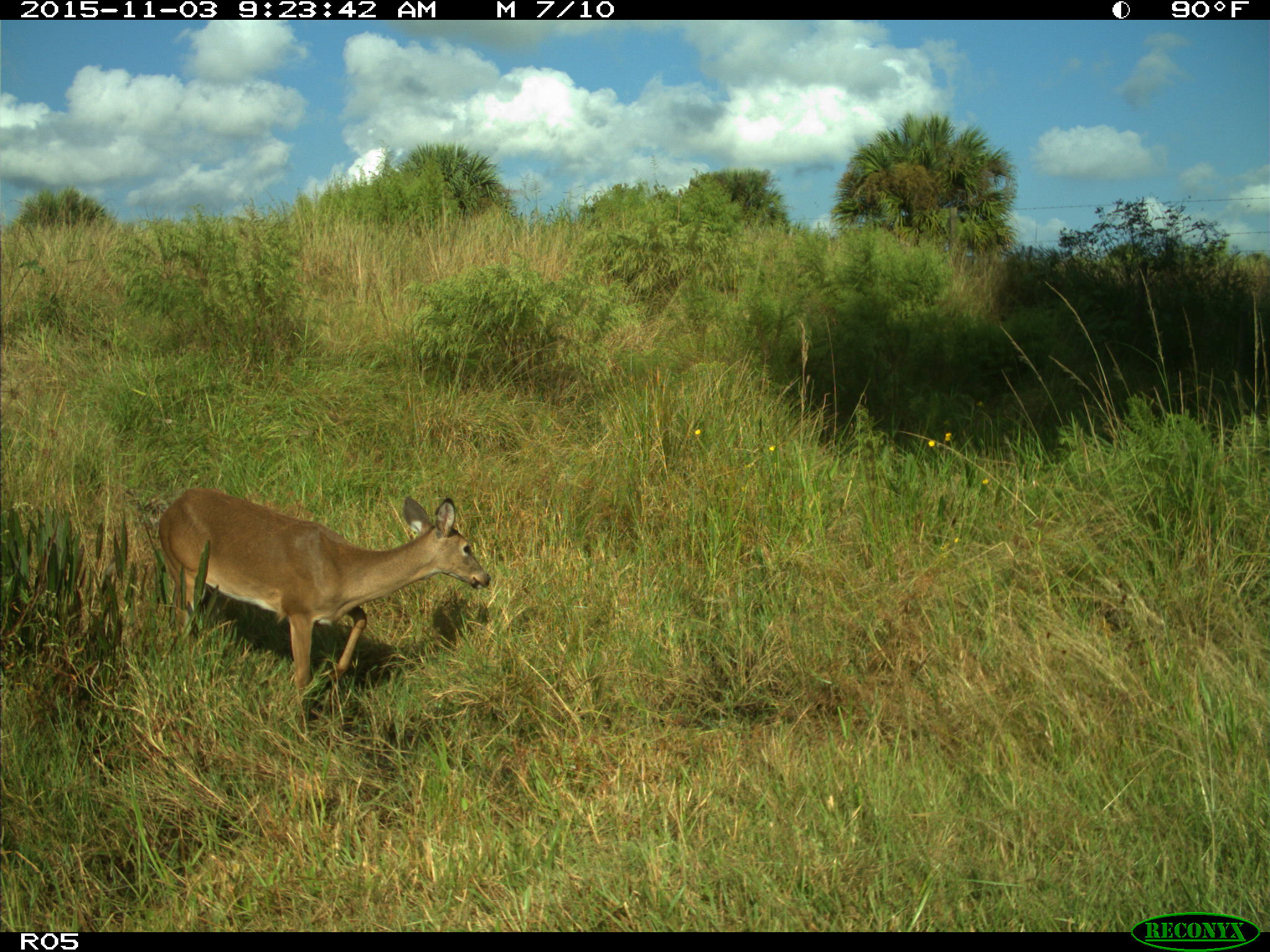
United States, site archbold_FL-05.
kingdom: Animalia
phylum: Chordata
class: Mammalia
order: Artiodactyla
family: Cervidae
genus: Odocoileus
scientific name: Odocoileus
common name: deer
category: unidentified deer